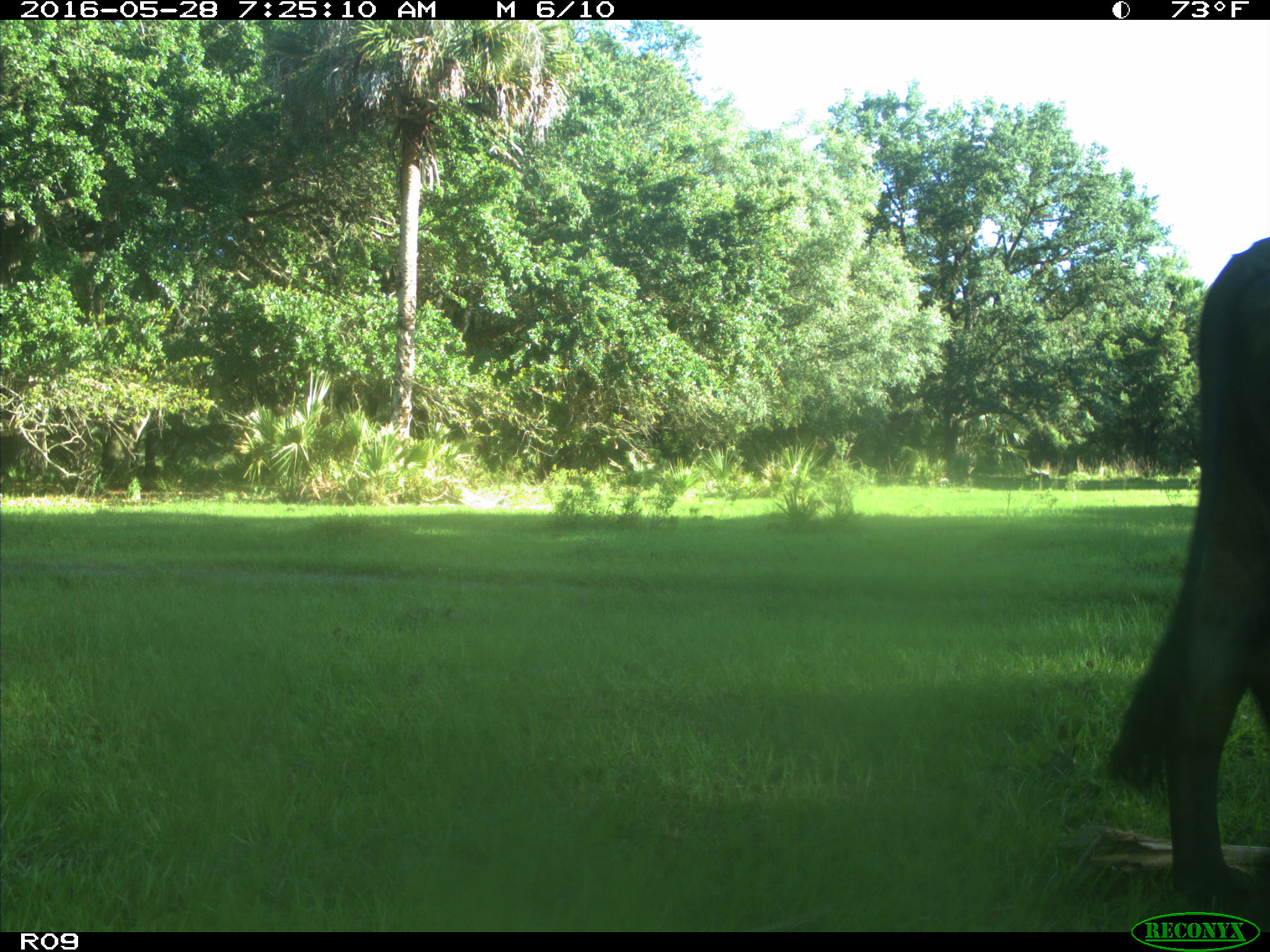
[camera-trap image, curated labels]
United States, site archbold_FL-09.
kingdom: Animalia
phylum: Chordata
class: Mammalia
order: Artiodactyla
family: Bovidae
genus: Bos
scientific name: Bos taurus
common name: domestic cow